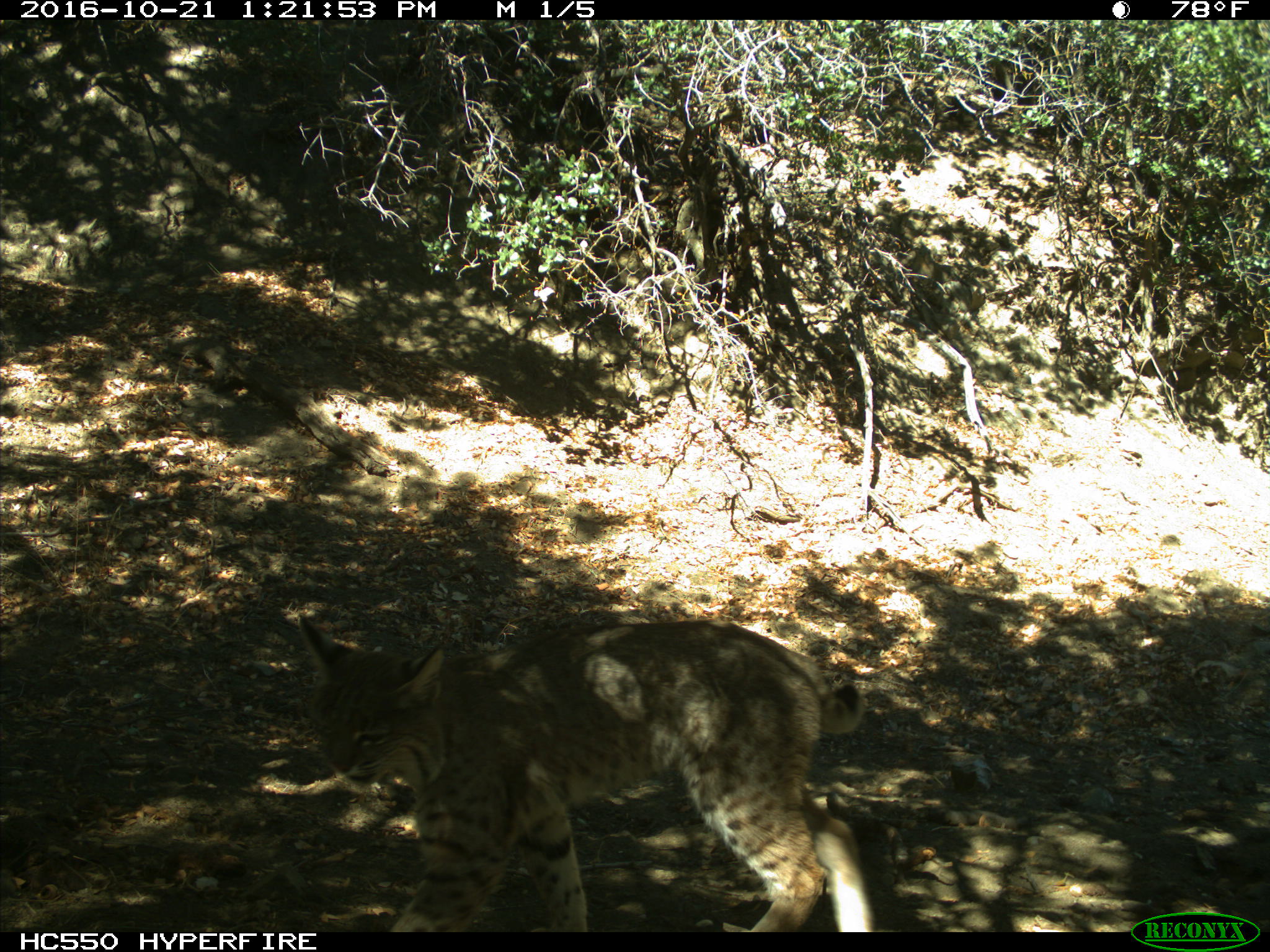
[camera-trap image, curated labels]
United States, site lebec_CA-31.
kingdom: Animalia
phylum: Chordata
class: Mammalia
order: Carnivora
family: Felidae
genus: Lynx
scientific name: Lynx rufus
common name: bobcat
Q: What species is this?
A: Lynx rufus (bobcat).